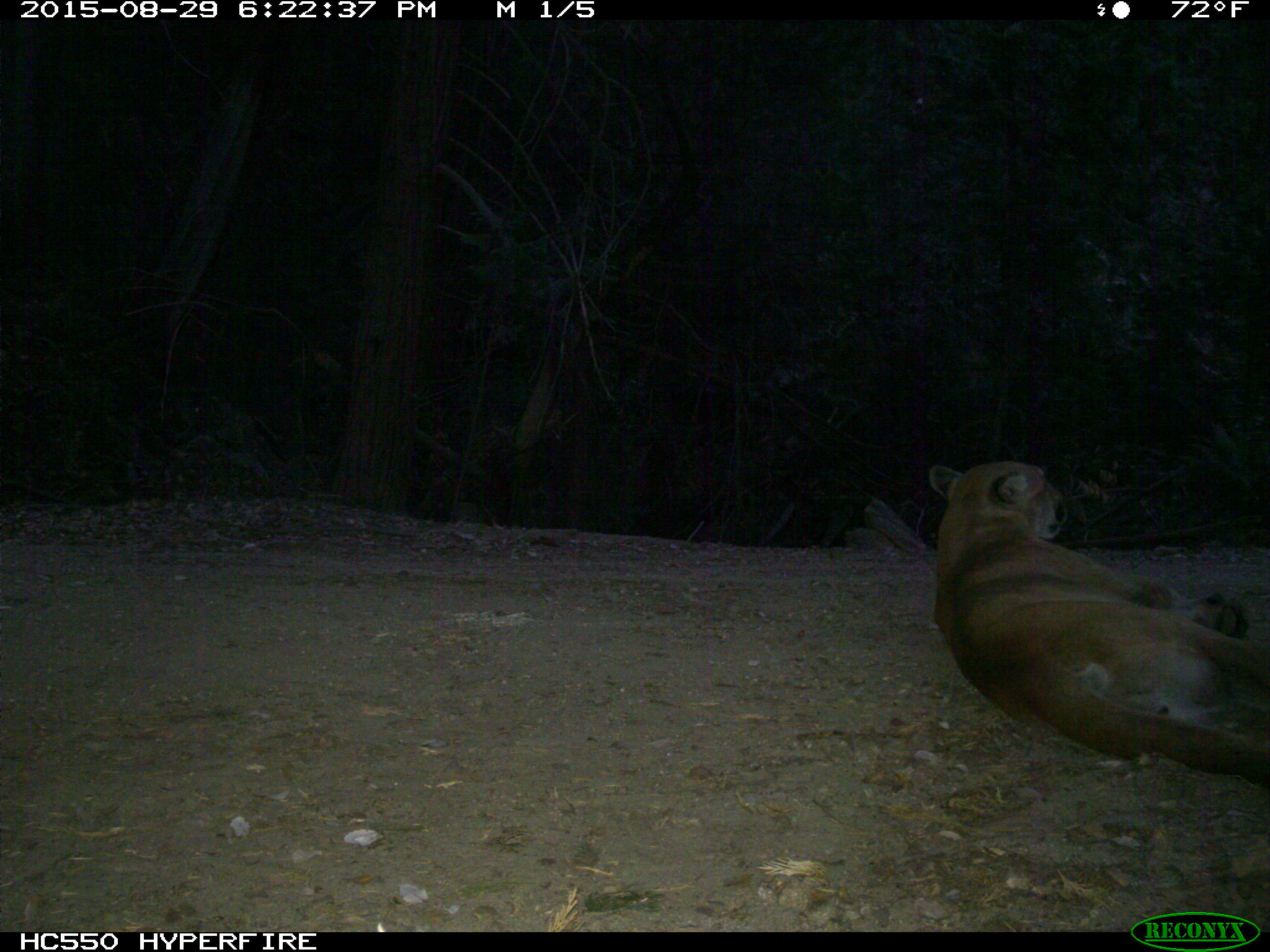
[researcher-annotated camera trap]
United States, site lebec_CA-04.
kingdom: Animalia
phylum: Chordata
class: Mammalia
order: Carnivora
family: Felidae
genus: Puma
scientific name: Puma concolor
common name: mountain lion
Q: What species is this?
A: Puma concolor (mountain lion).